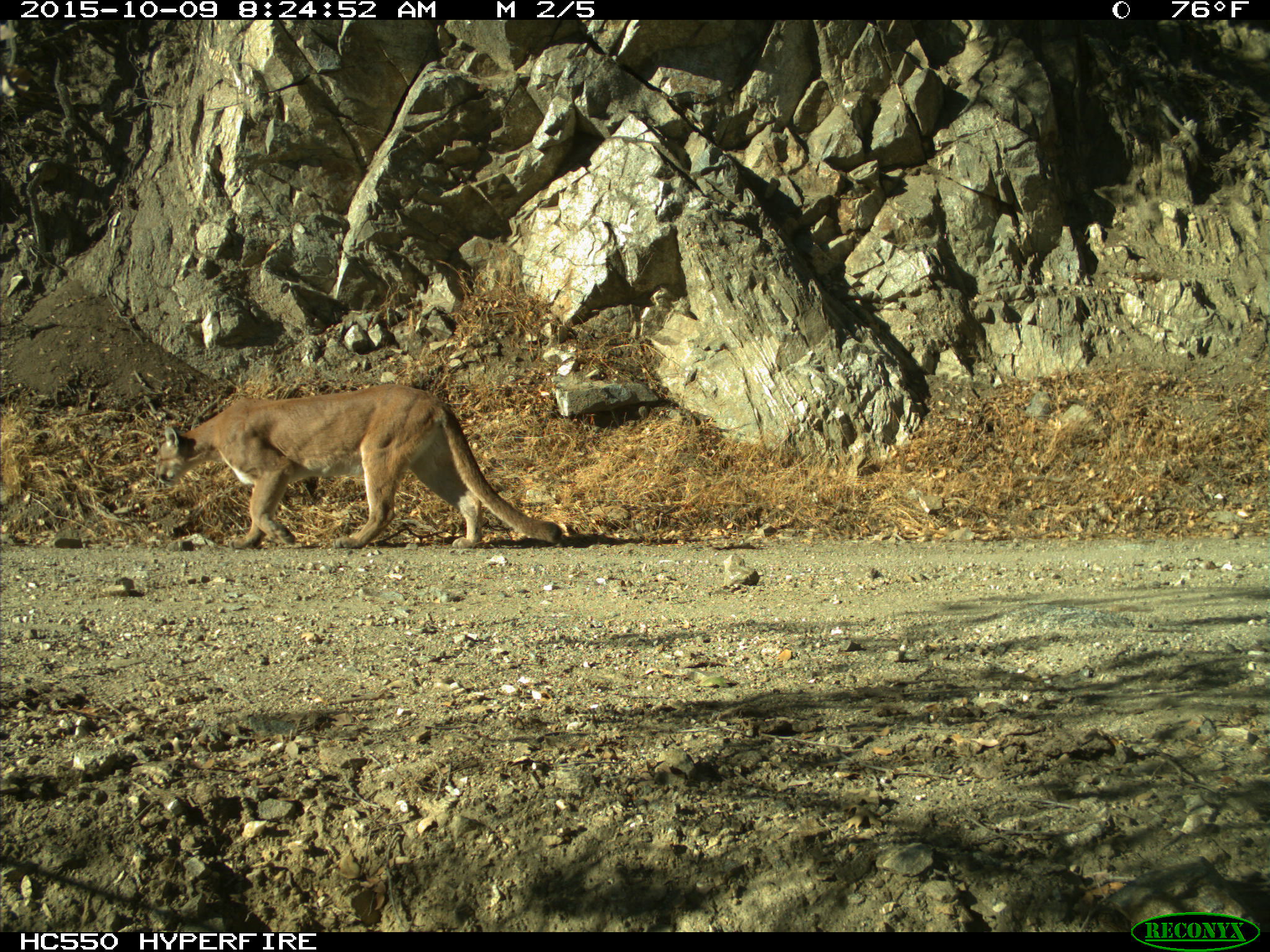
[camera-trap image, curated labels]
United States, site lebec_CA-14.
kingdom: Animalia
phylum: Chordata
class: Mammalia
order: Carnivora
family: Felidae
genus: Puma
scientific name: Puma concolor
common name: mountain lion